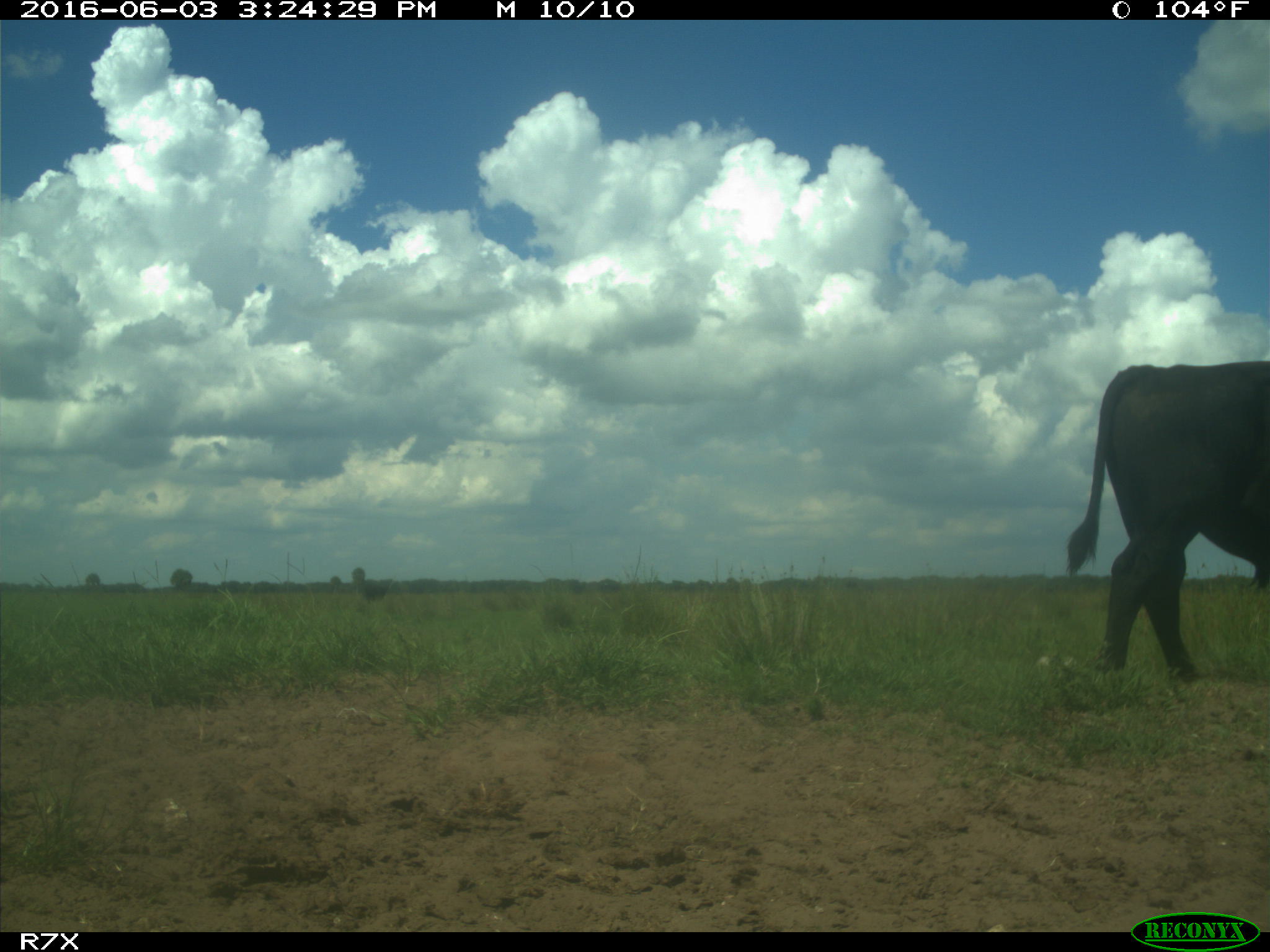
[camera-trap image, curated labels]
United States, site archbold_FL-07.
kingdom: Animalia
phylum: Chordata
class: Mammalia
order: Artiodactyla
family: Bovidae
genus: Bos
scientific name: Bos taurus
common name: domestic cow